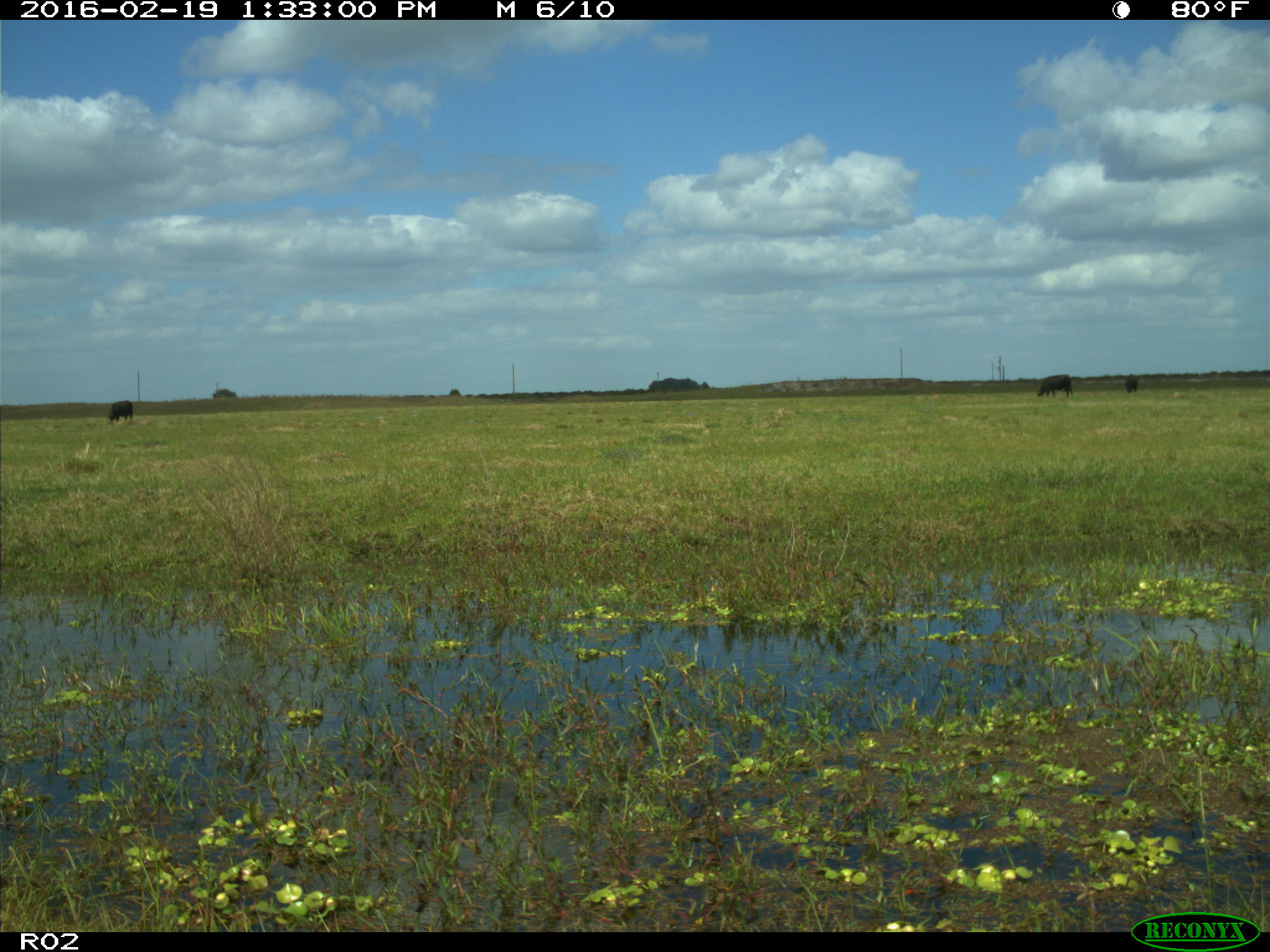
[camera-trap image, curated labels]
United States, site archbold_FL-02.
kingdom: Animalia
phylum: Chordata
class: Mammalia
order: Artiodactyla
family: Bovidae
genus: Bos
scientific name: Bos taurus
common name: domestic cow